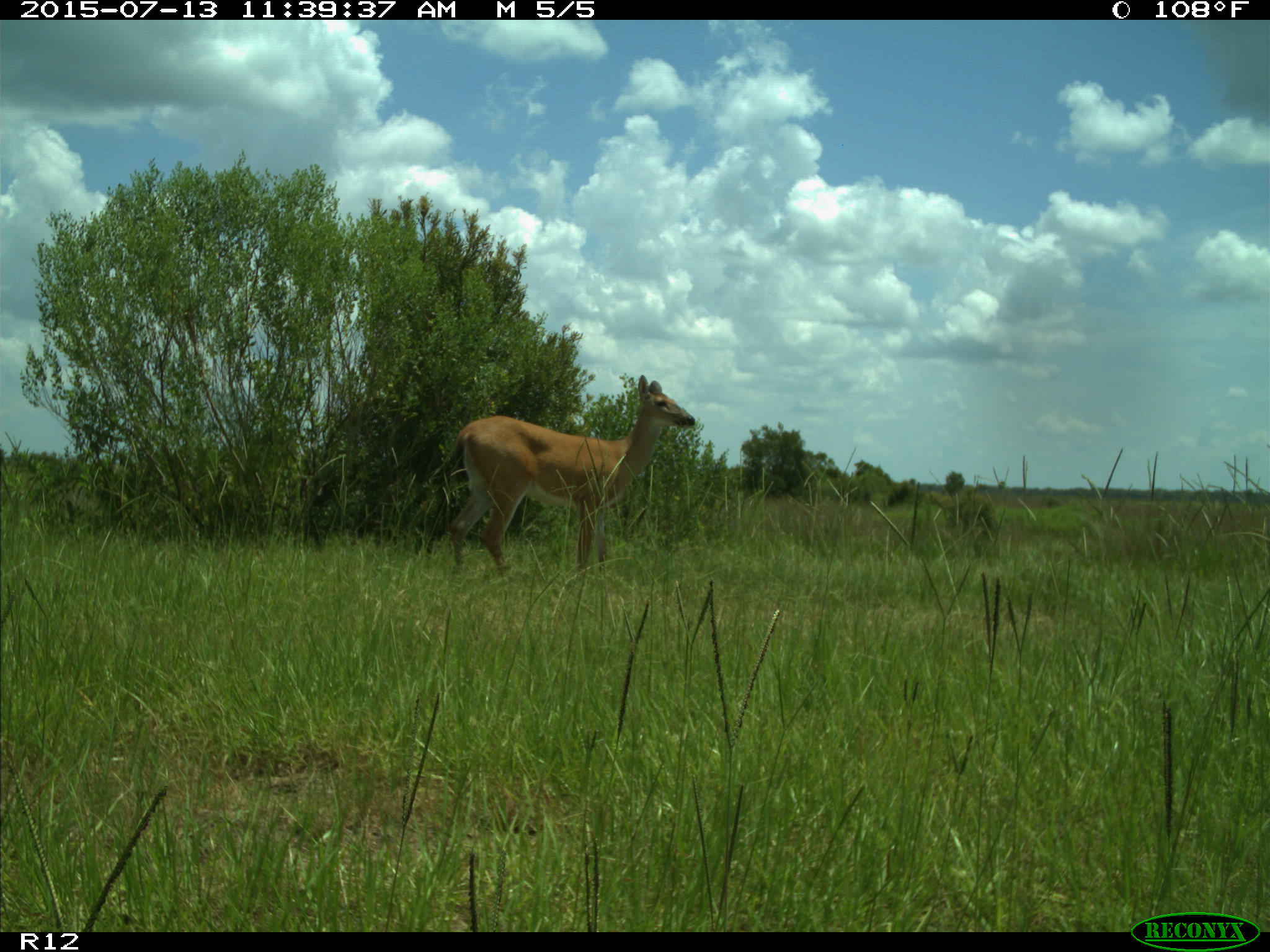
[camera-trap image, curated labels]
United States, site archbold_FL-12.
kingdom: Animalia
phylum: Chordata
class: Mammalia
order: Artiodactyla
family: Cervidae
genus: Odocoileus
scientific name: Odocoileus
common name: deer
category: unidentified deer